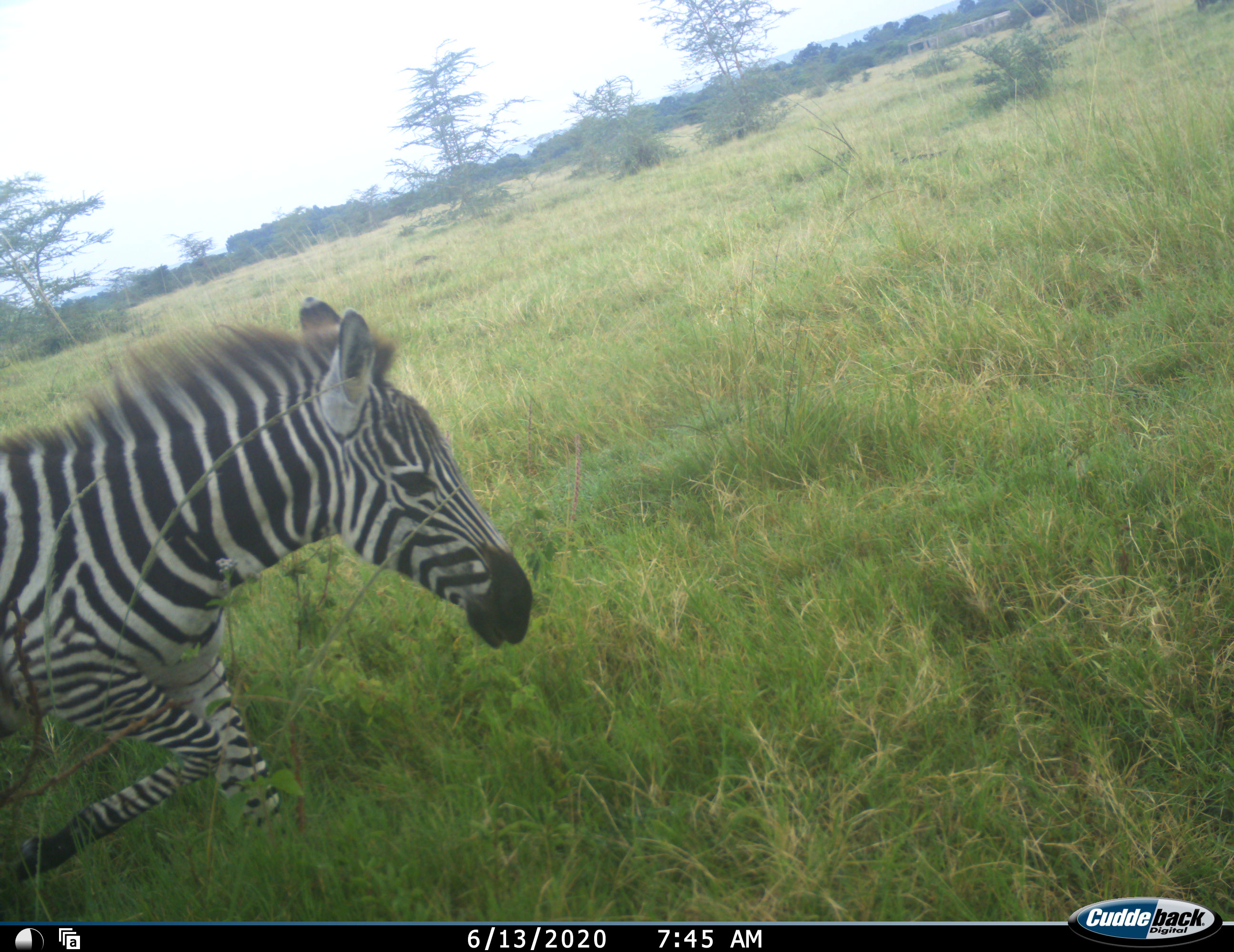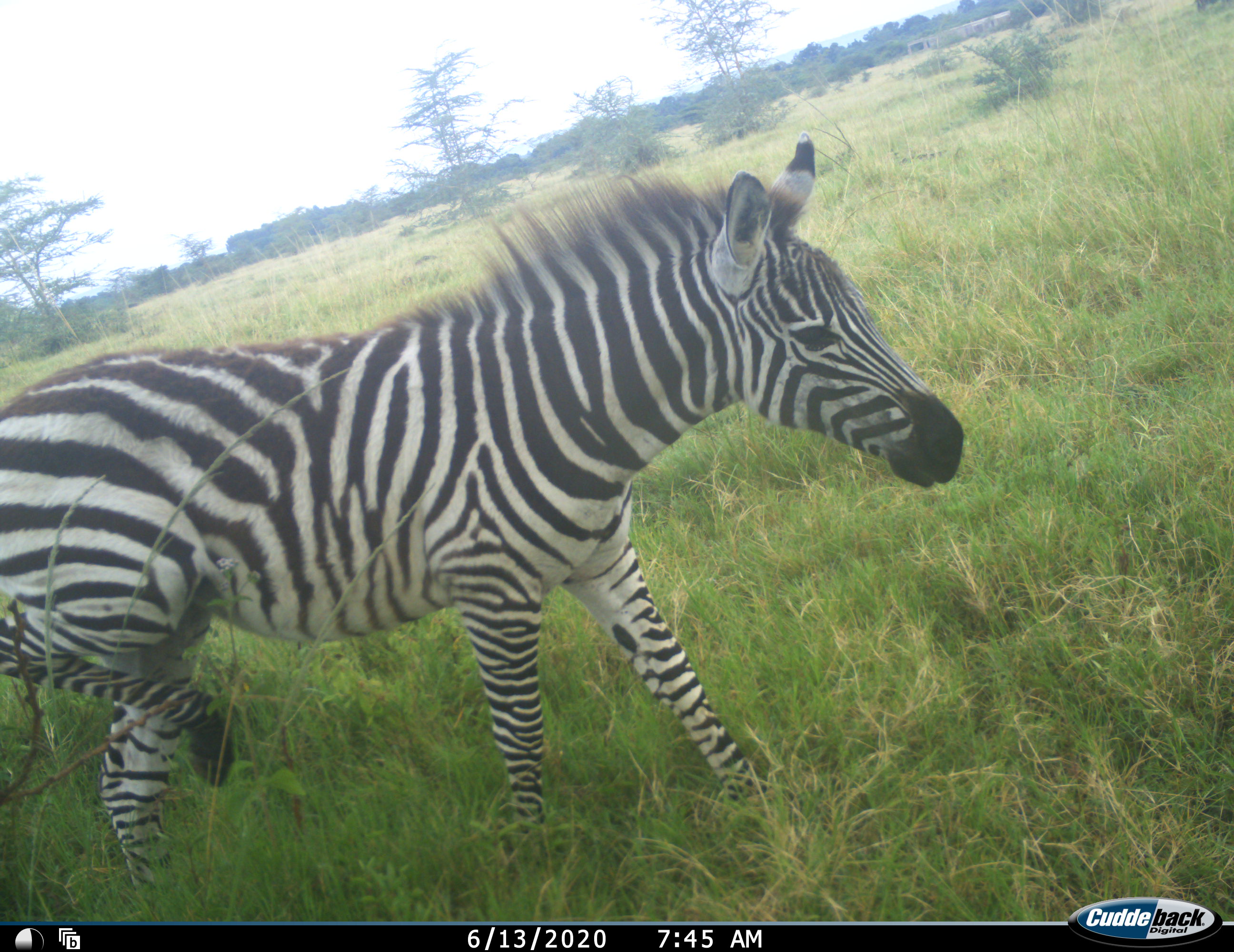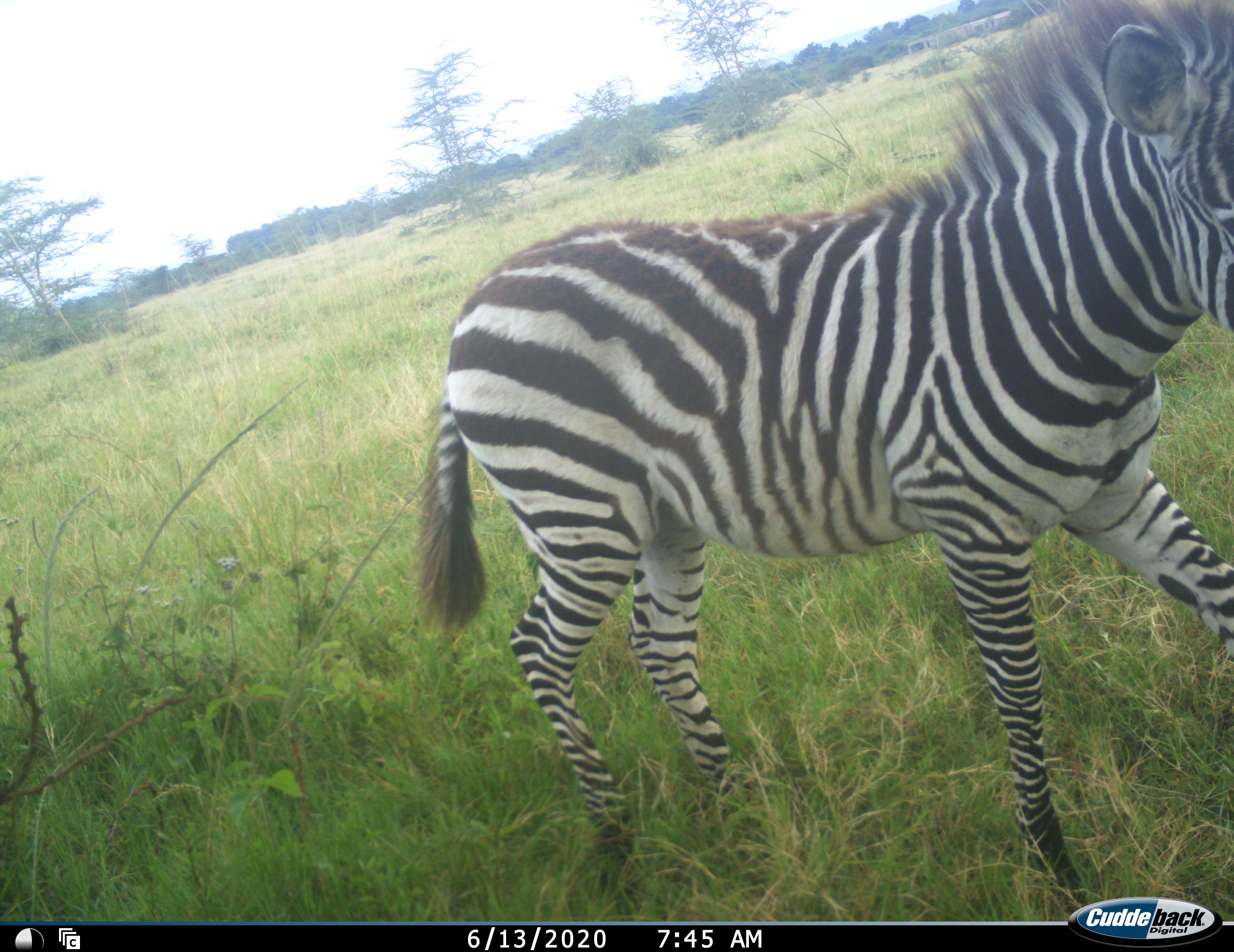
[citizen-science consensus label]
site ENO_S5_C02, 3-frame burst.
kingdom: Animalia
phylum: Chordata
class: Mammalia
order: Perissodactyla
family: Equidae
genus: Equus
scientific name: Equus quagga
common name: plains zebra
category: zebraplains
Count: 1.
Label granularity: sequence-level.